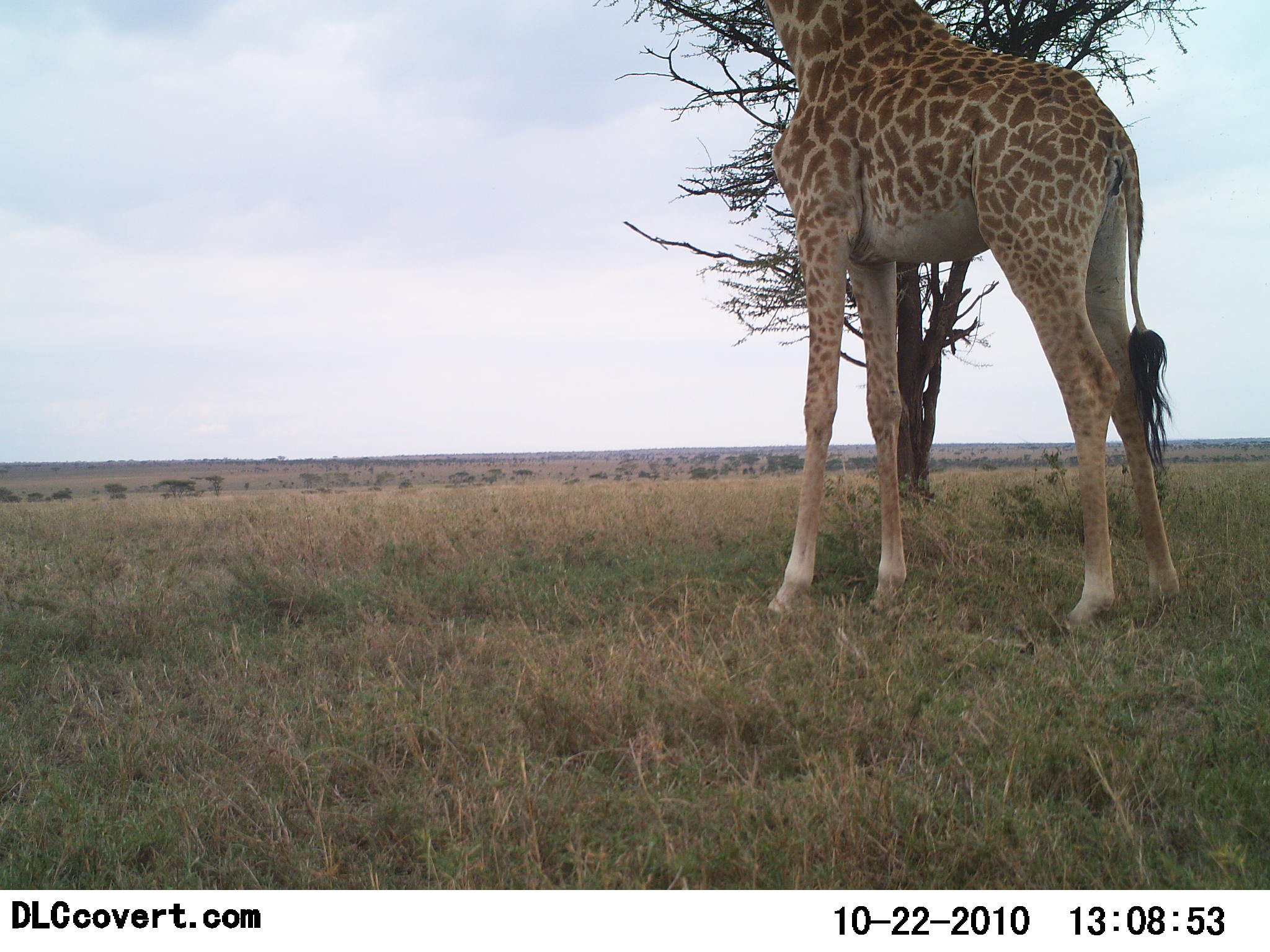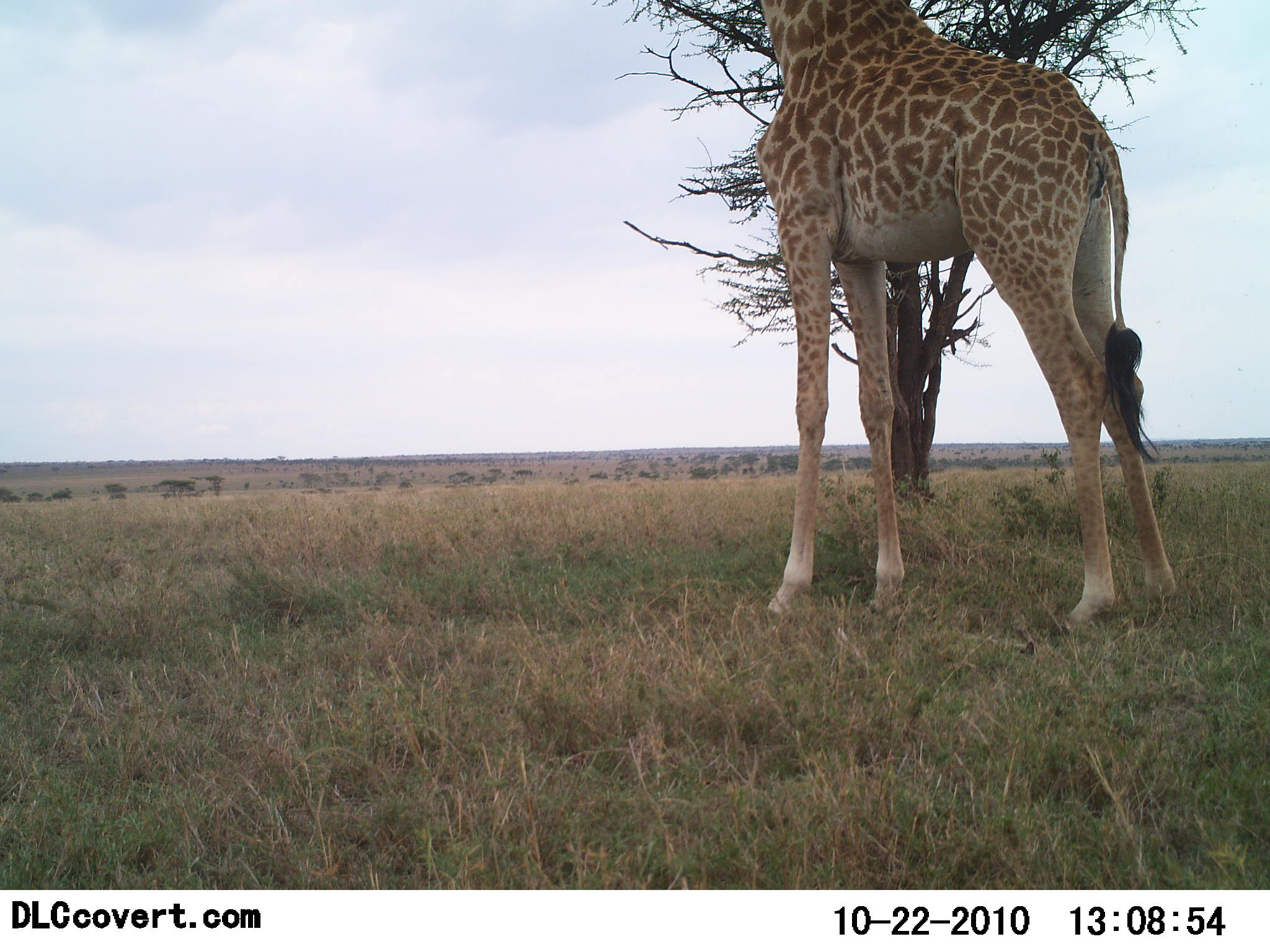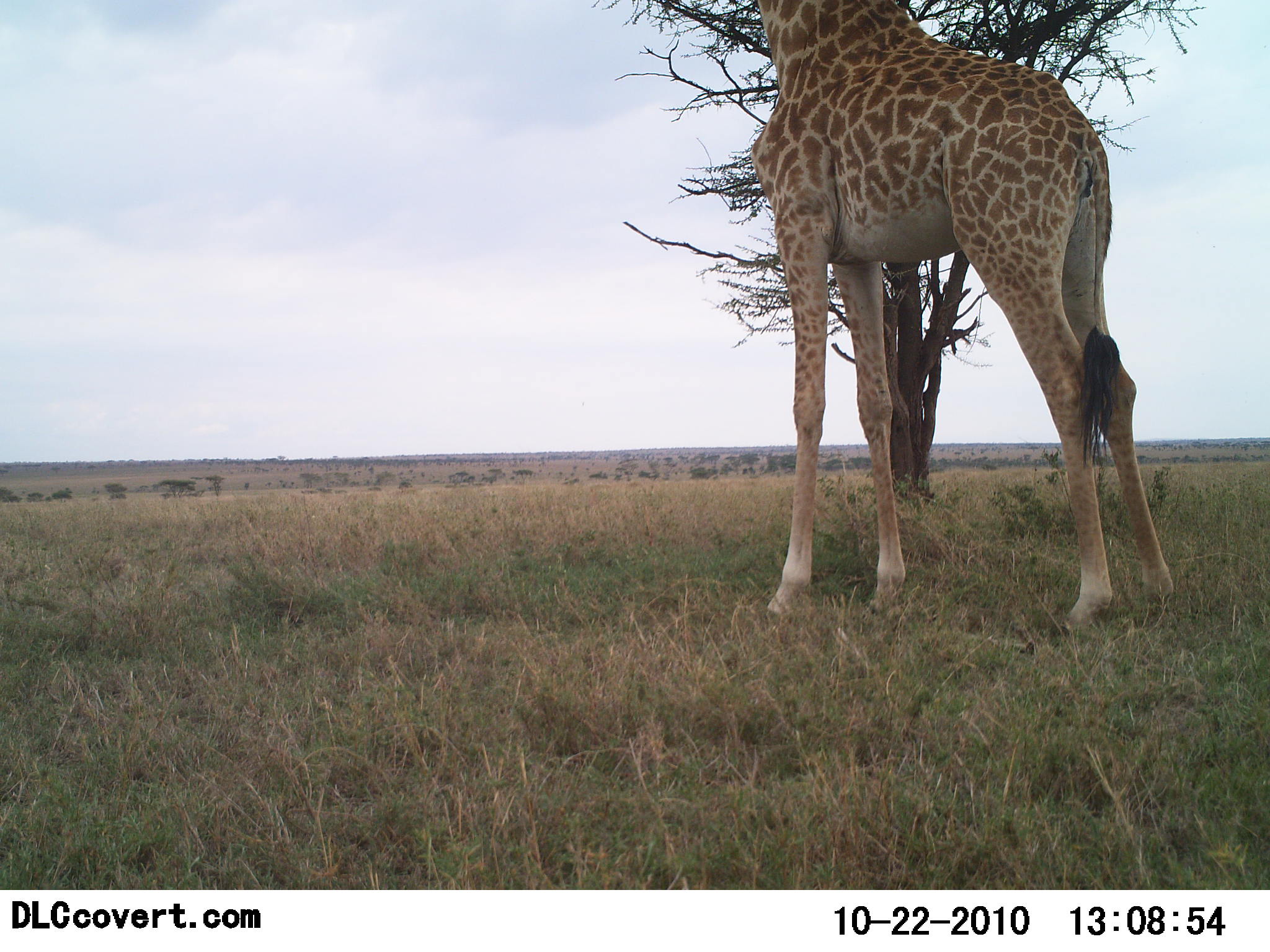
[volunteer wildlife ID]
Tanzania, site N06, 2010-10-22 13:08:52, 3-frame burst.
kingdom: Animalia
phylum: Chordata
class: Mammalia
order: Artiodactyla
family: Giraffidae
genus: Giraffa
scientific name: Giraffa camelopardalis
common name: giraffe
Giraffe (Giraffa camelopardalis), count 1. Behavior (volunteer vote fractions): standing 62%, resting 0%, moving 0%, interacting 0%. Young present (vote fraction): 0%. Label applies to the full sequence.